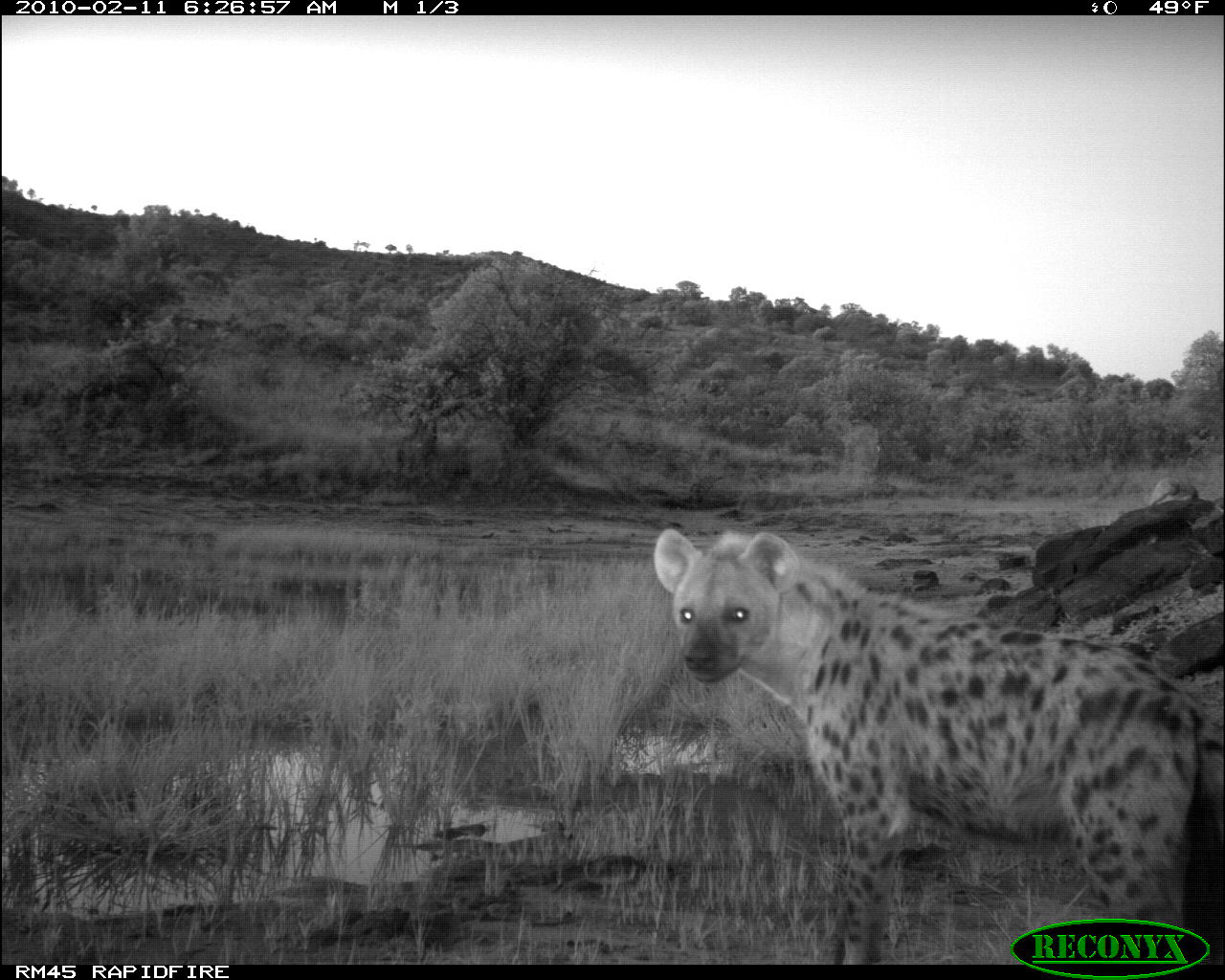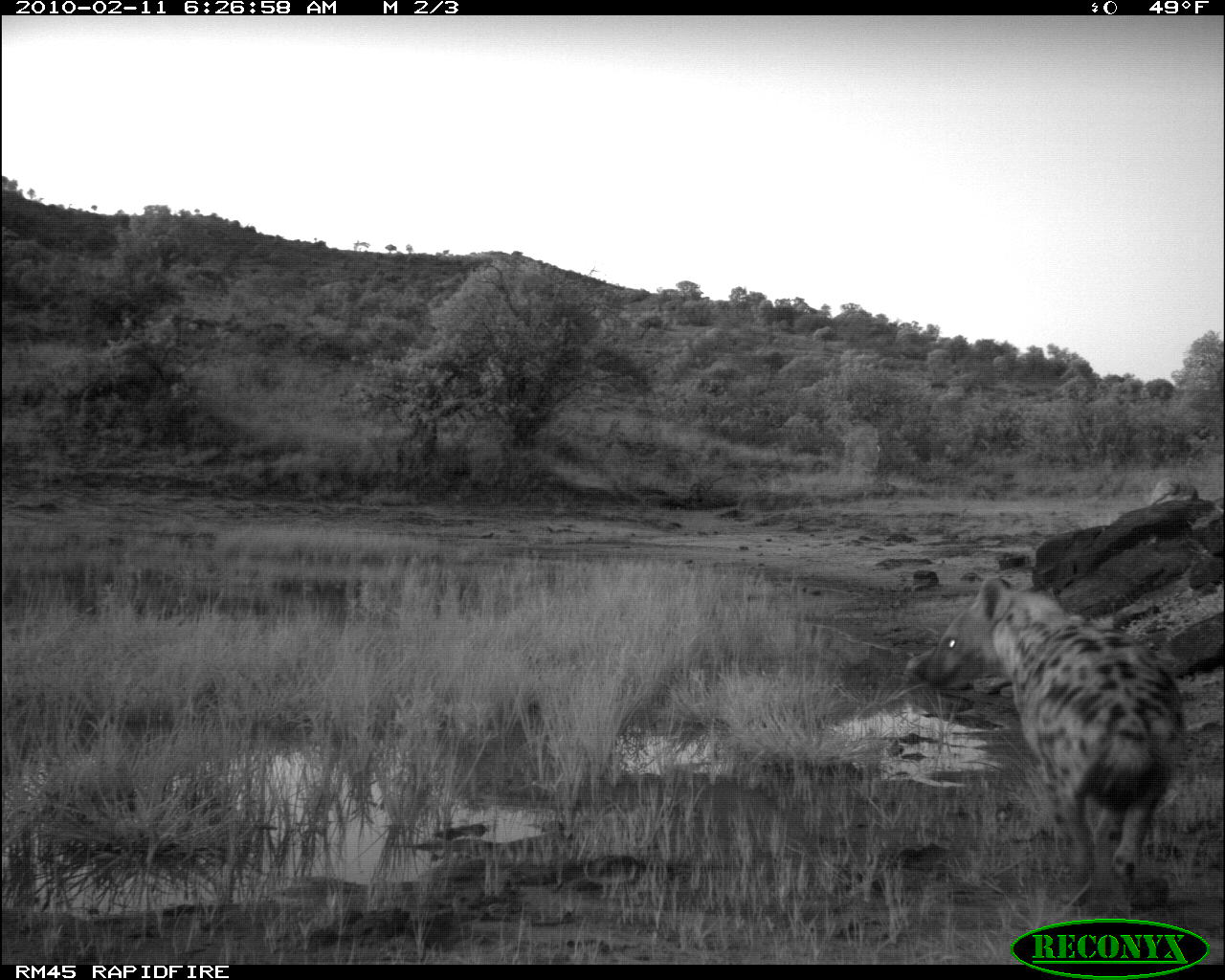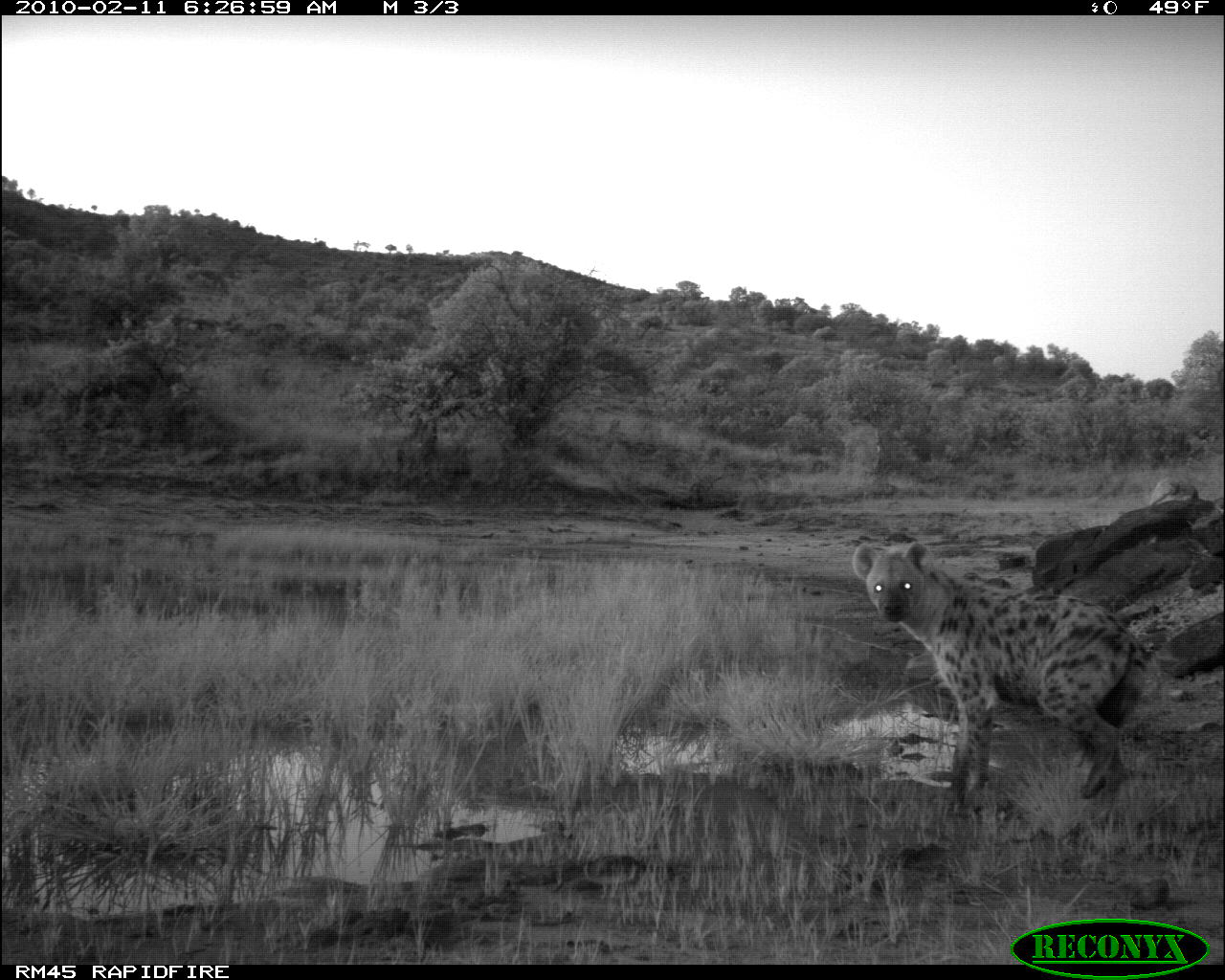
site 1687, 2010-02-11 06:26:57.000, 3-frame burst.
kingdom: Animalia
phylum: Chordata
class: Mammalia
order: Carnivora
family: Hyaenidae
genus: Crocuta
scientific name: Crocuta crocuta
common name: spotted hyena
Crocuta crocuta (spotted hyena), count 1.